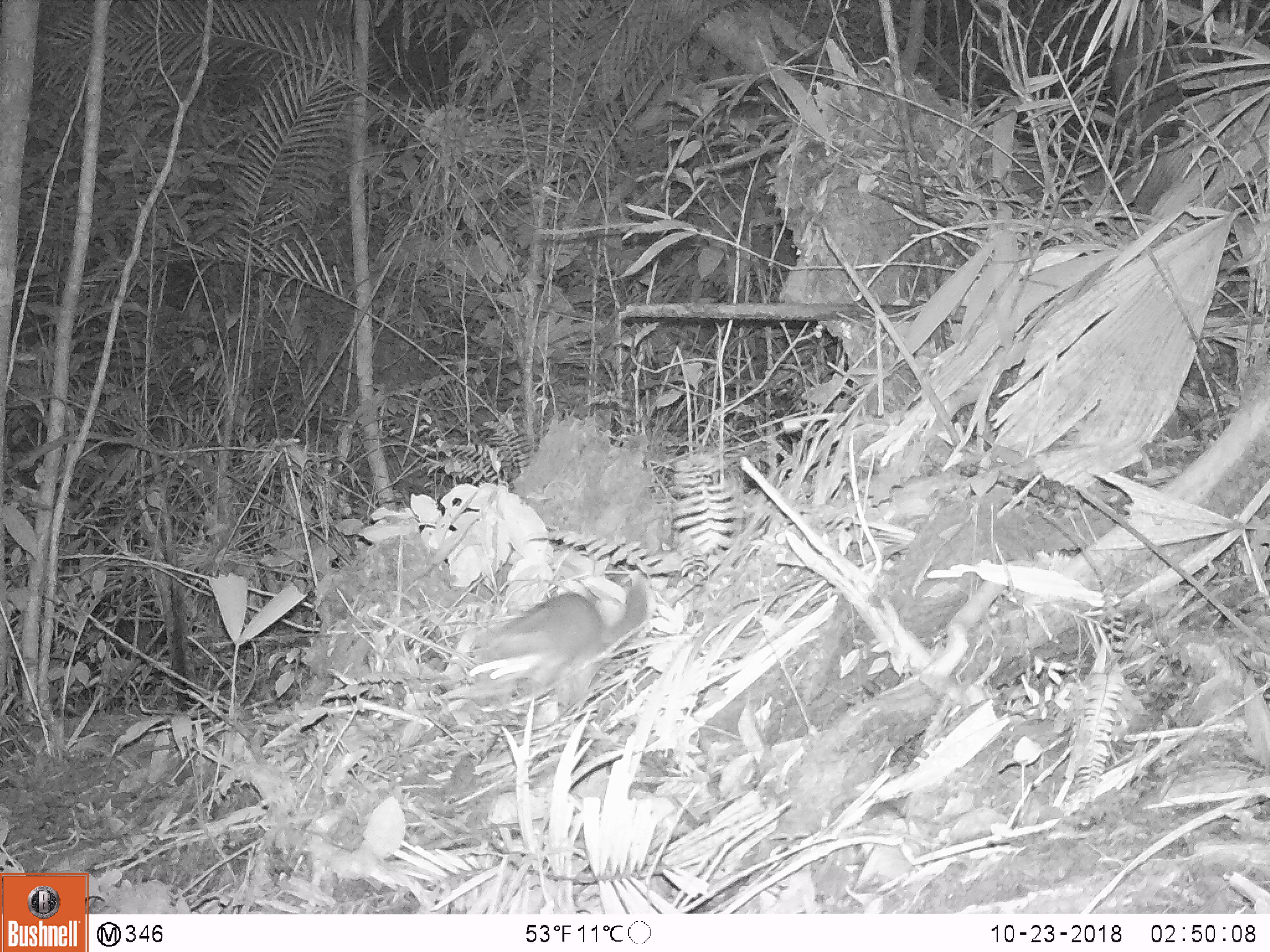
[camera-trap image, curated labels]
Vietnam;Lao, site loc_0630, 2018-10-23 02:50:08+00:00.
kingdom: Animalia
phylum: Chordata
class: Mammalia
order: Carnivora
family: Mustelidae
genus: Melogale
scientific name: Melogale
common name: ferret badger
Ferret badger (Melogale). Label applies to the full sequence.